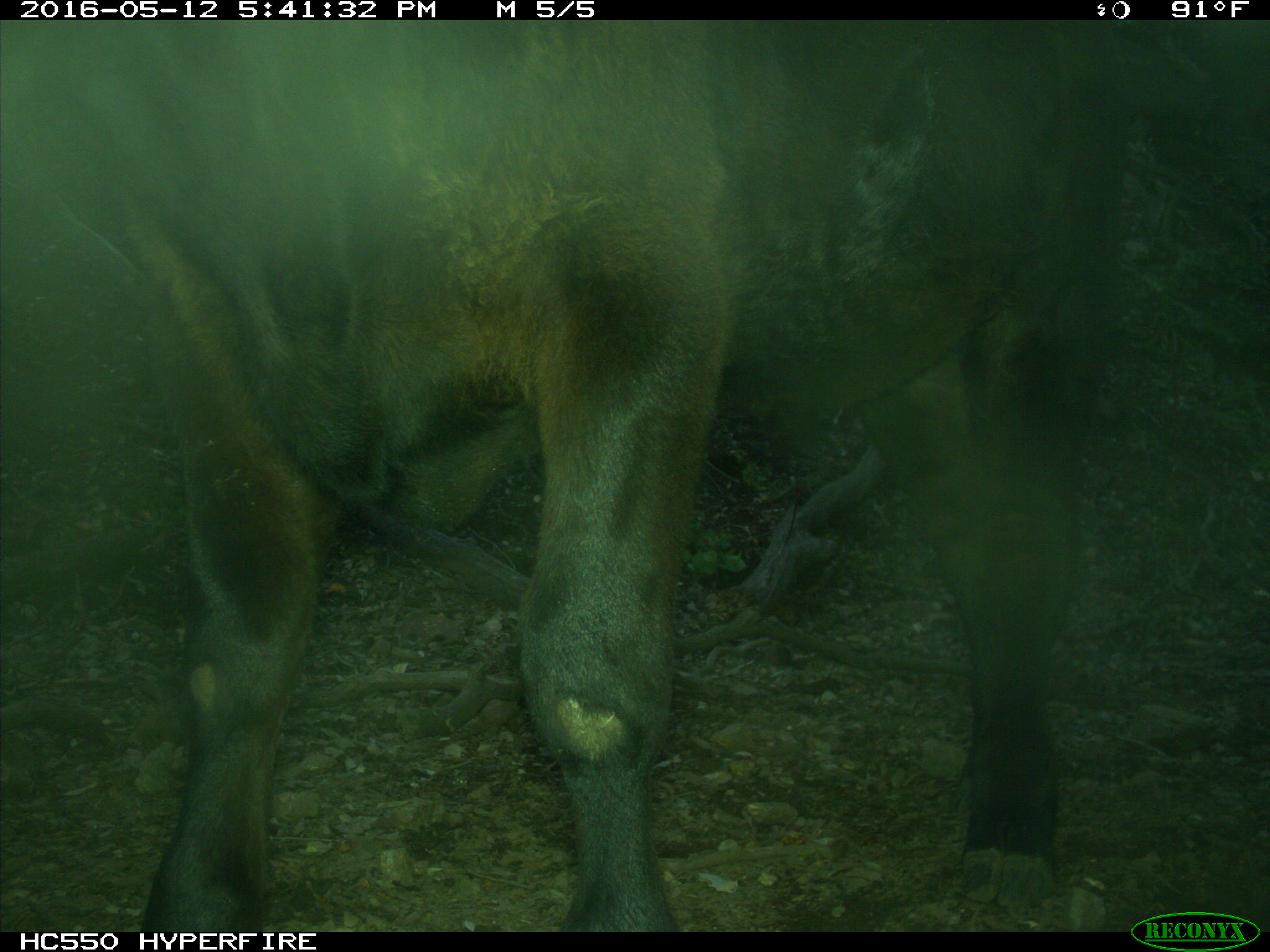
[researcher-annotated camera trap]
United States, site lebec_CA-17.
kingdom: Animalia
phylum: Chordata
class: Mammalia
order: Artiodactyla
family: Bovidae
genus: Bos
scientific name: Bos taurus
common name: domestic cow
Bos taurus (domestic cow).